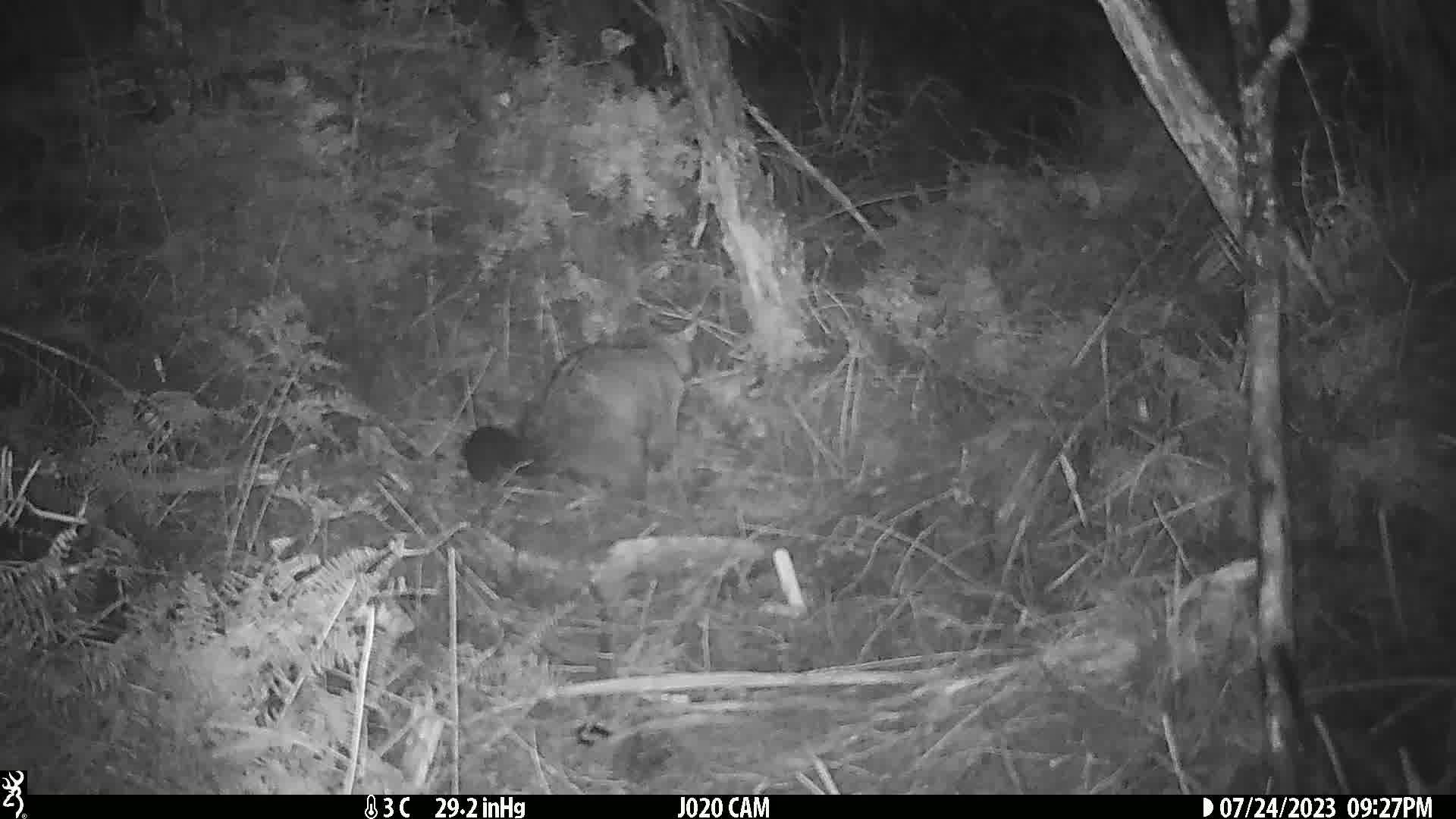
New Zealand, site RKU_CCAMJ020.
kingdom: Animalia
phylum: Chordata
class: Mammalia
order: Diprotodontia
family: Phalangeridae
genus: Trichosurus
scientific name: Trichosurus vulpecula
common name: common brushtail possum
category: possum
Possum (common brushtail possum) (Trichosurus vulpecula).